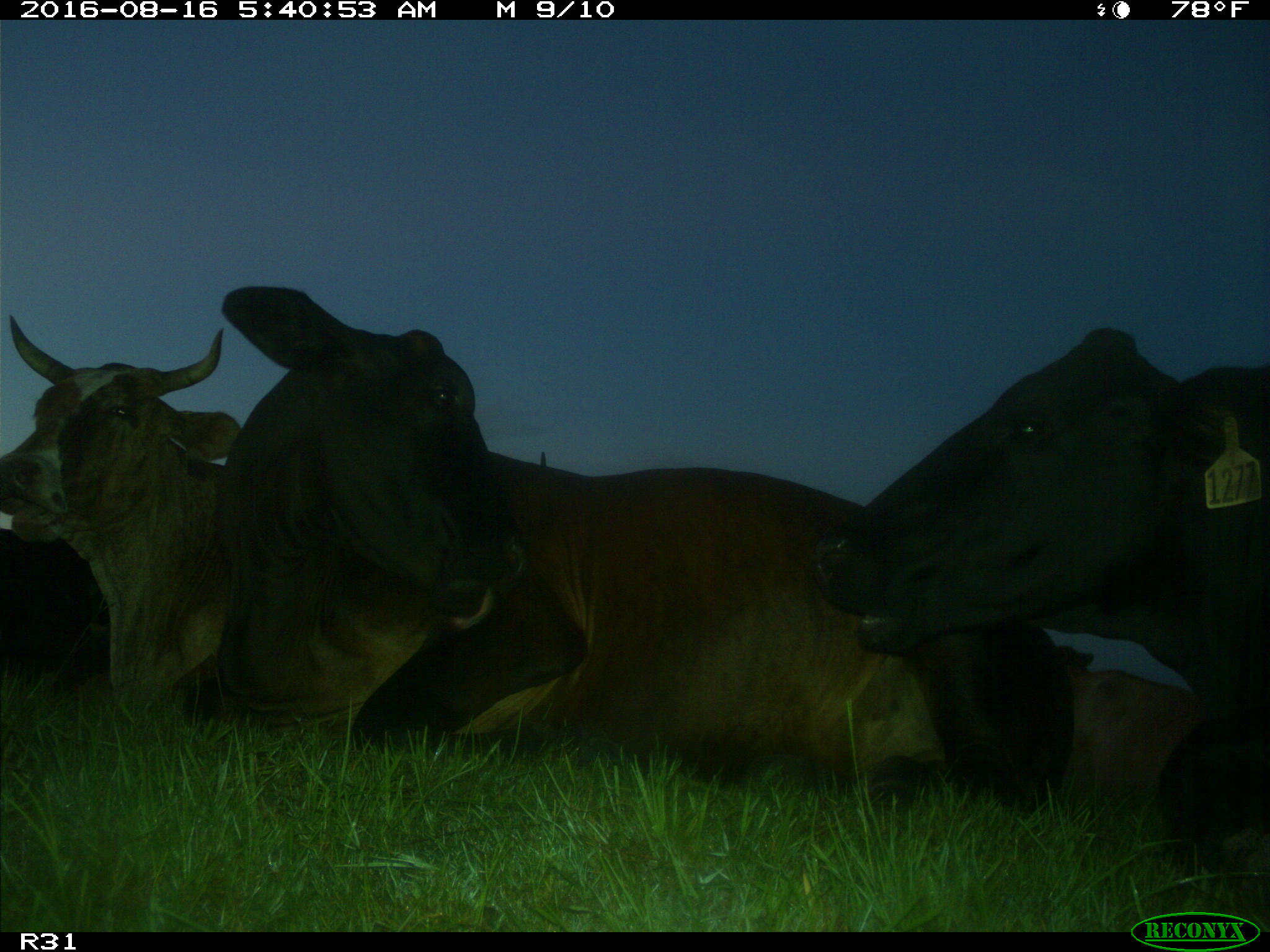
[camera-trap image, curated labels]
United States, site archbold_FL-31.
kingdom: Animalia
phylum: Chordata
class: Mammalia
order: Artiodactyla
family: Bovidae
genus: Bos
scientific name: Bos taurus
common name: domestic cow